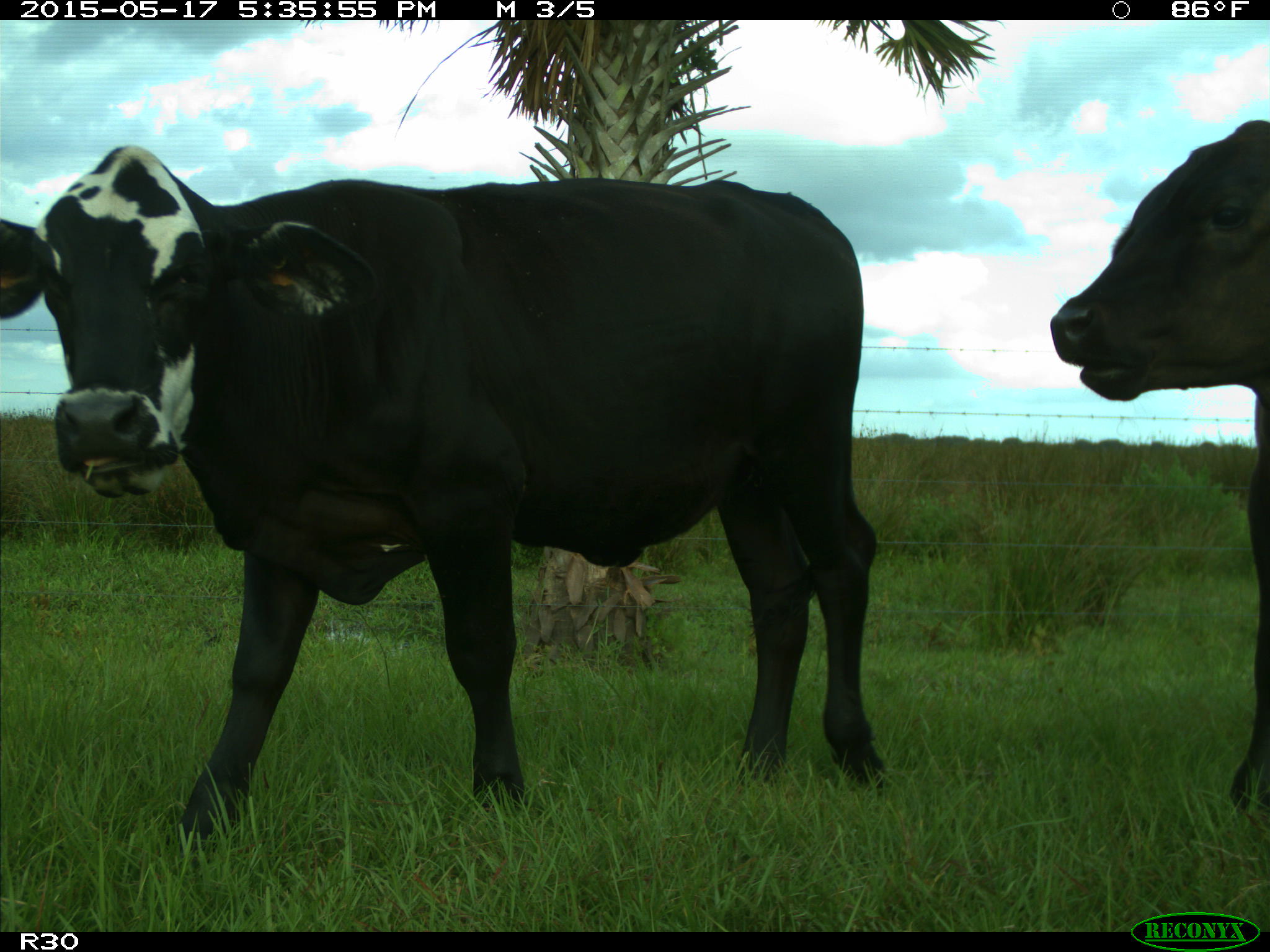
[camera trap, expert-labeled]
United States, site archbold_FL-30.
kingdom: Animalia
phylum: Chordata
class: Mammalia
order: Artiodactyla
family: Bovidae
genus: Bos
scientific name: Bos taurus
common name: domestic cow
Bos taurus (domestic cow).